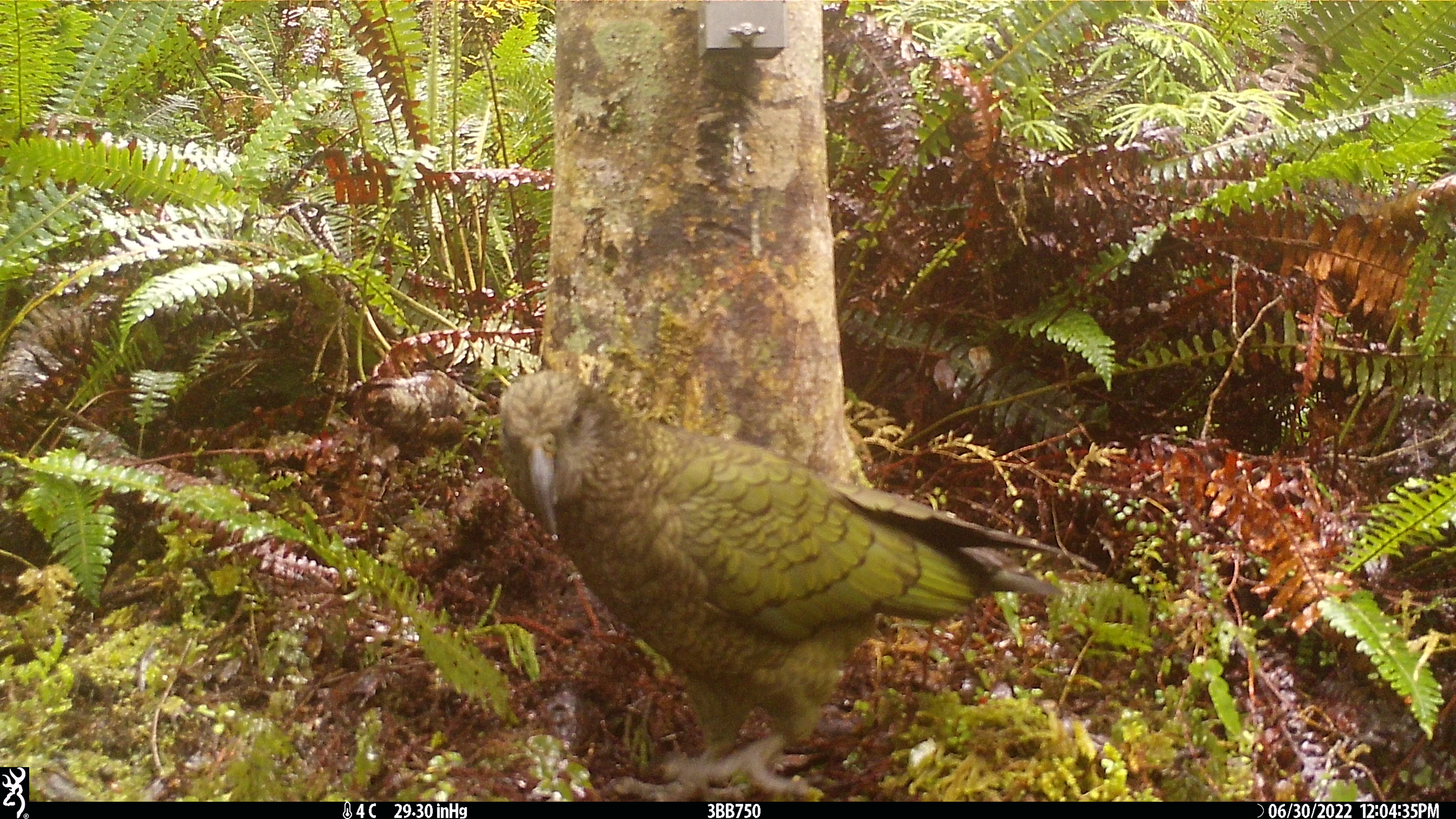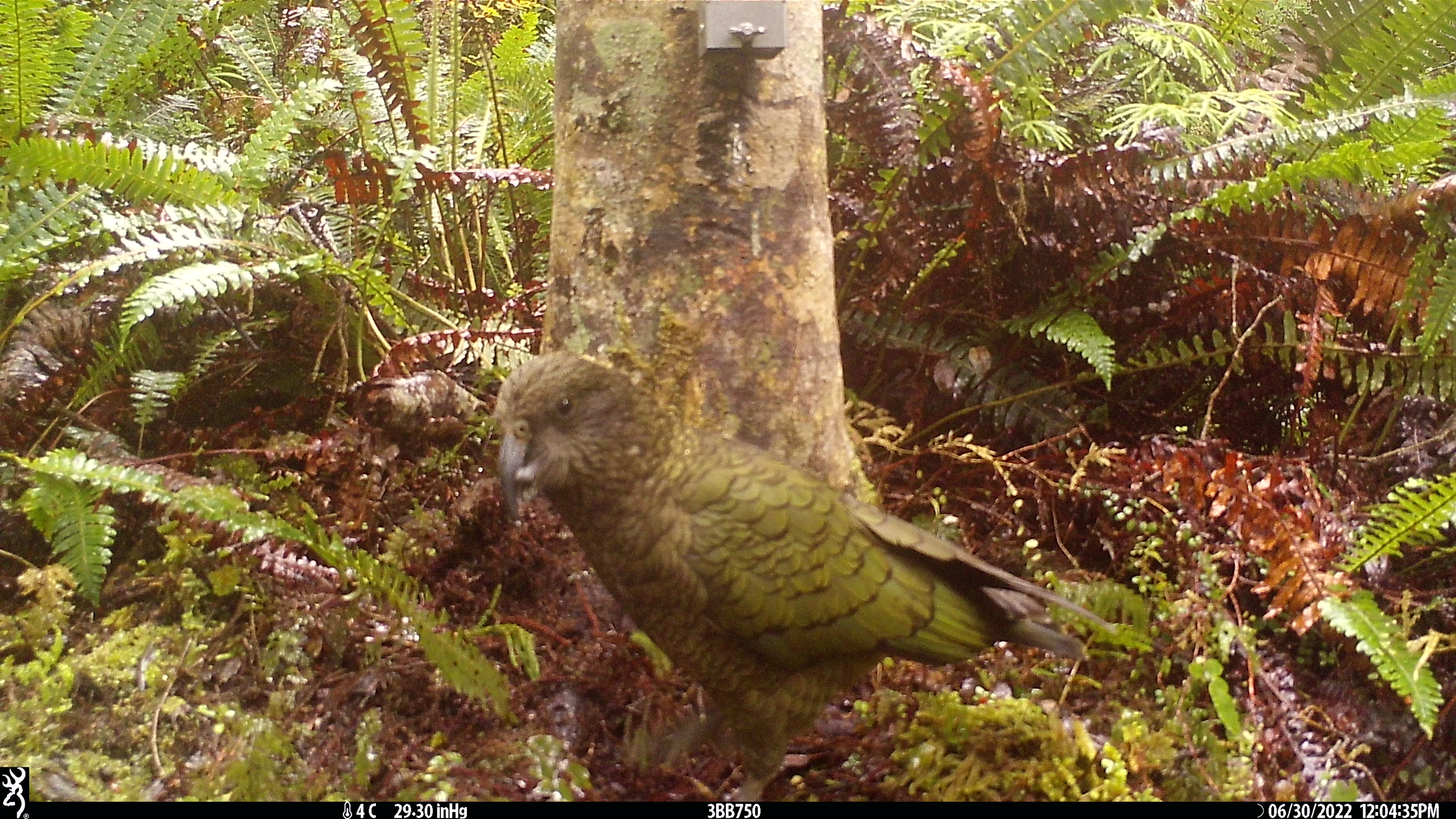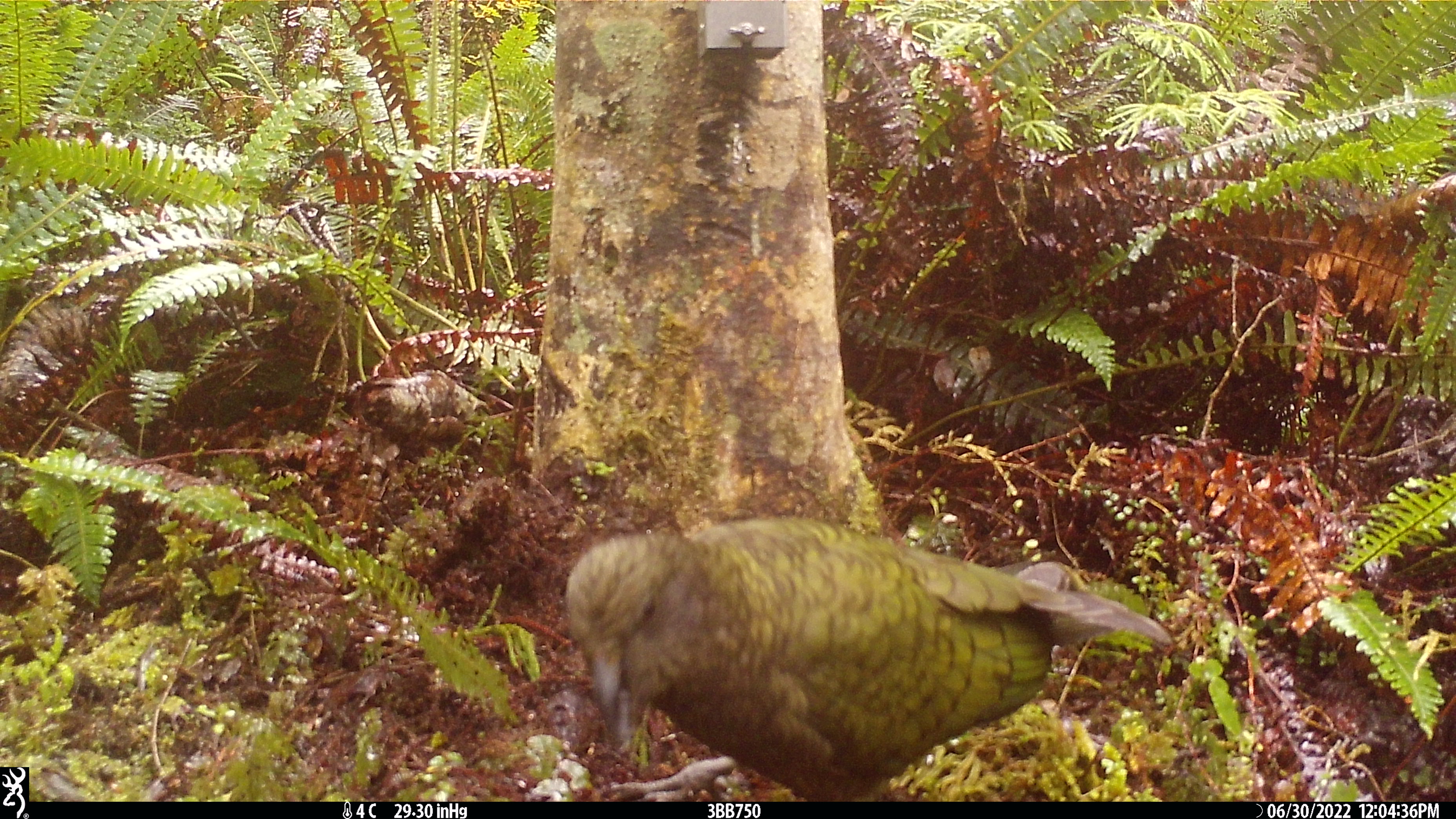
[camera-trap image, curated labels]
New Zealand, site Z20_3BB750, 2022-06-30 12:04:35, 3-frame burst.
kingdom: Animalia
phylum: Chordata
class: Aves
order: Psittaciformes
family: Strigopidae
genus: Nestor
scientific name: Nestor notabilis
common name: kea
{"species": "kea (Nestor notabilis)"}